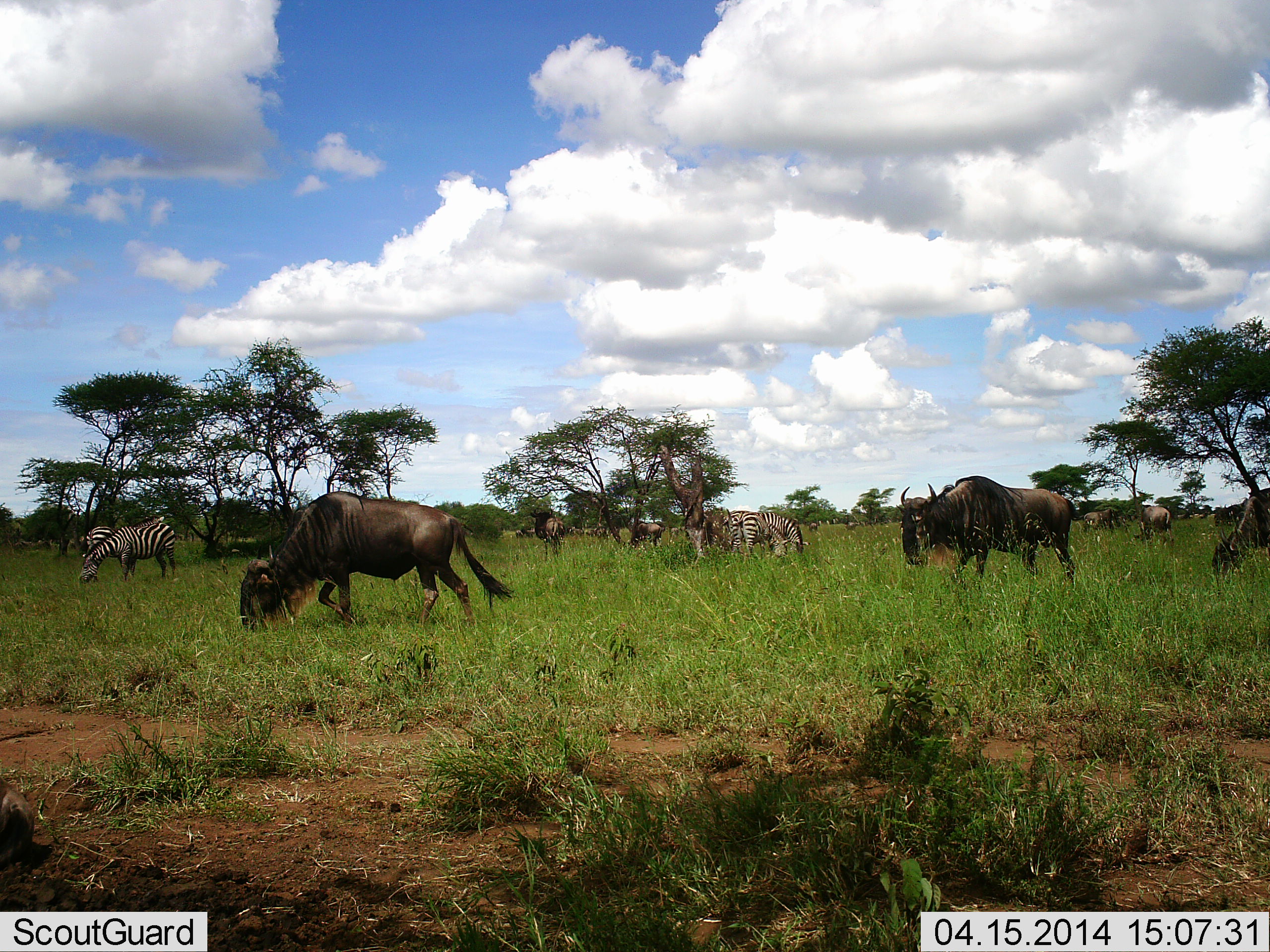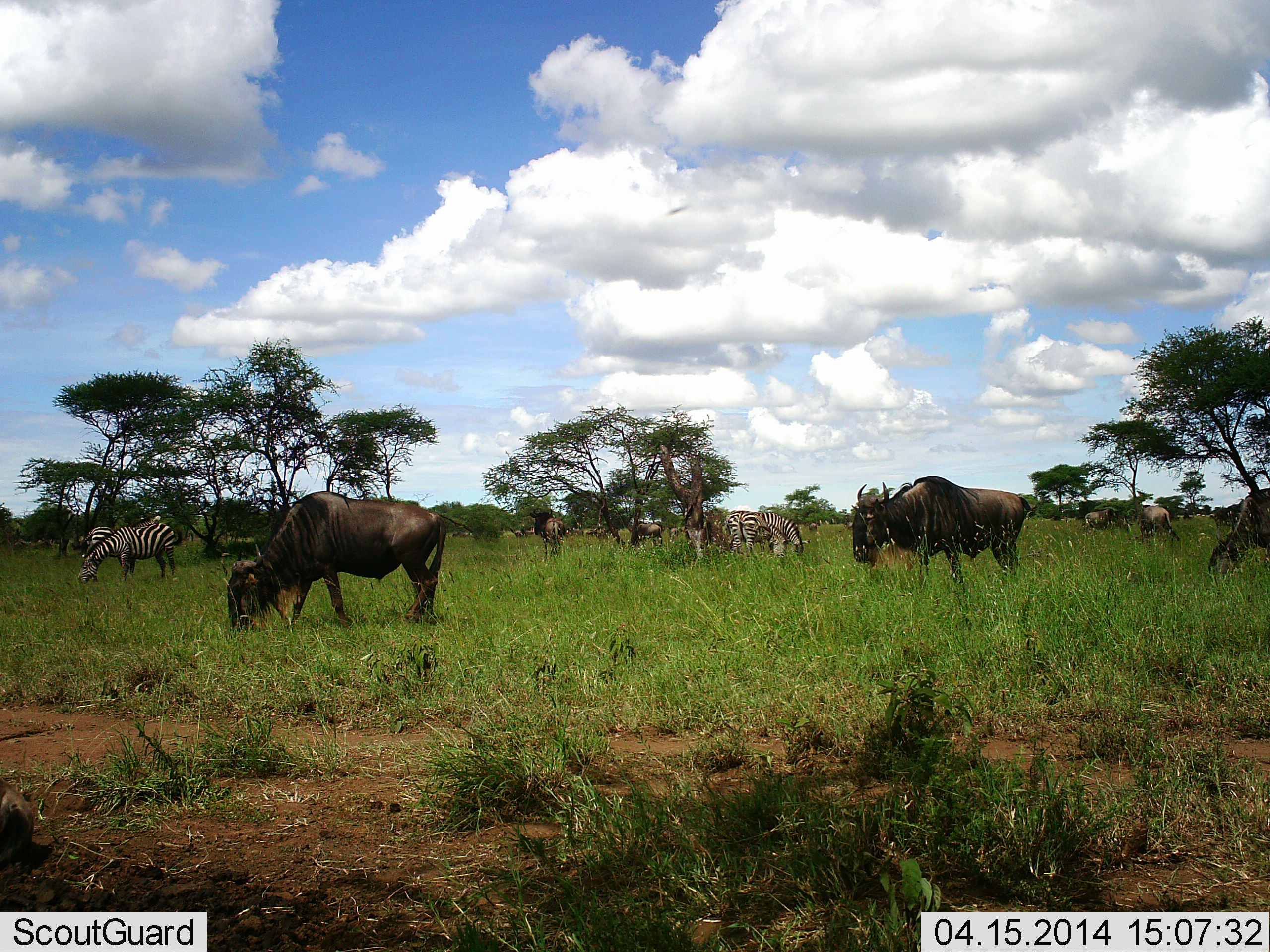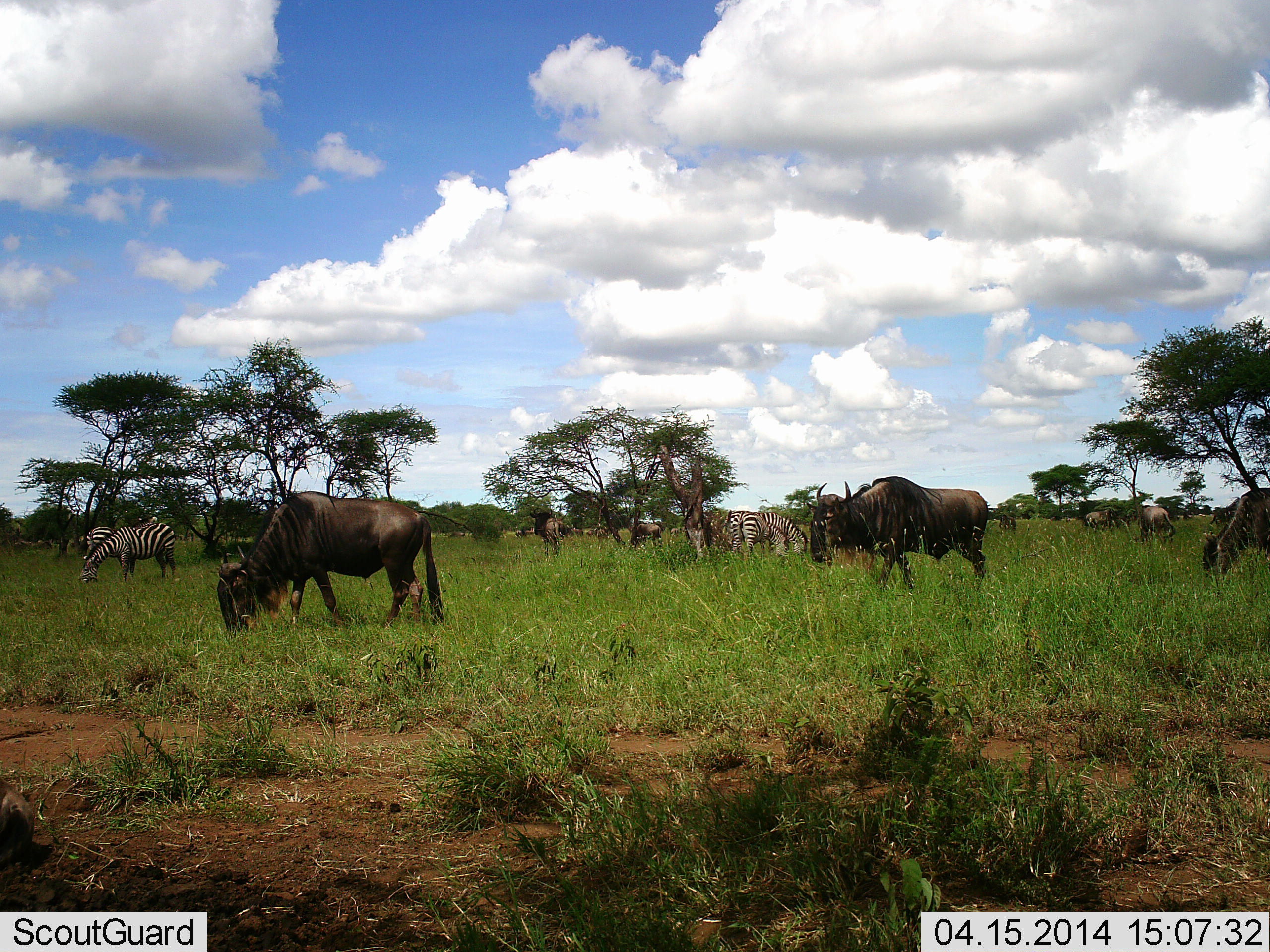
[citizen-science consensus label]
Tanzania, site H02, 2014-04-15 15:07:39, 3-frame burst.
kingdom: Animalia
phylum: Chordata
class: Mammalia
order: Artiodactyla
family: Bovidae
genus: Connochaetes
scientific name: Connochaetes taurinus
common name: blue wildebeest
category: wildebeest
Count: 7.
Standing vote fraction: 36%.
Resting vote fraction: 0%.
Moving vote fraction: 50%.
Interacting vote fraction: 0%.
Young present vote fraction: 0%.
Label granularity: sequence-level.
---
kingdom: Animalia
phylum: Chordata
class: Mammalia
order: Perissodactyla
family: Equidae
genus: Equus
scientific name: Equus quagga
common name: plains zebra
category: zebra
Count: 4.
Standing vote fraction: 46%.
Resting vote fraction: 0%.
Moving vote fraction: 0%.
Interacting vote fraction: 0%.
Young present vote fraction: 0%.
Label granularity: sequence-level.